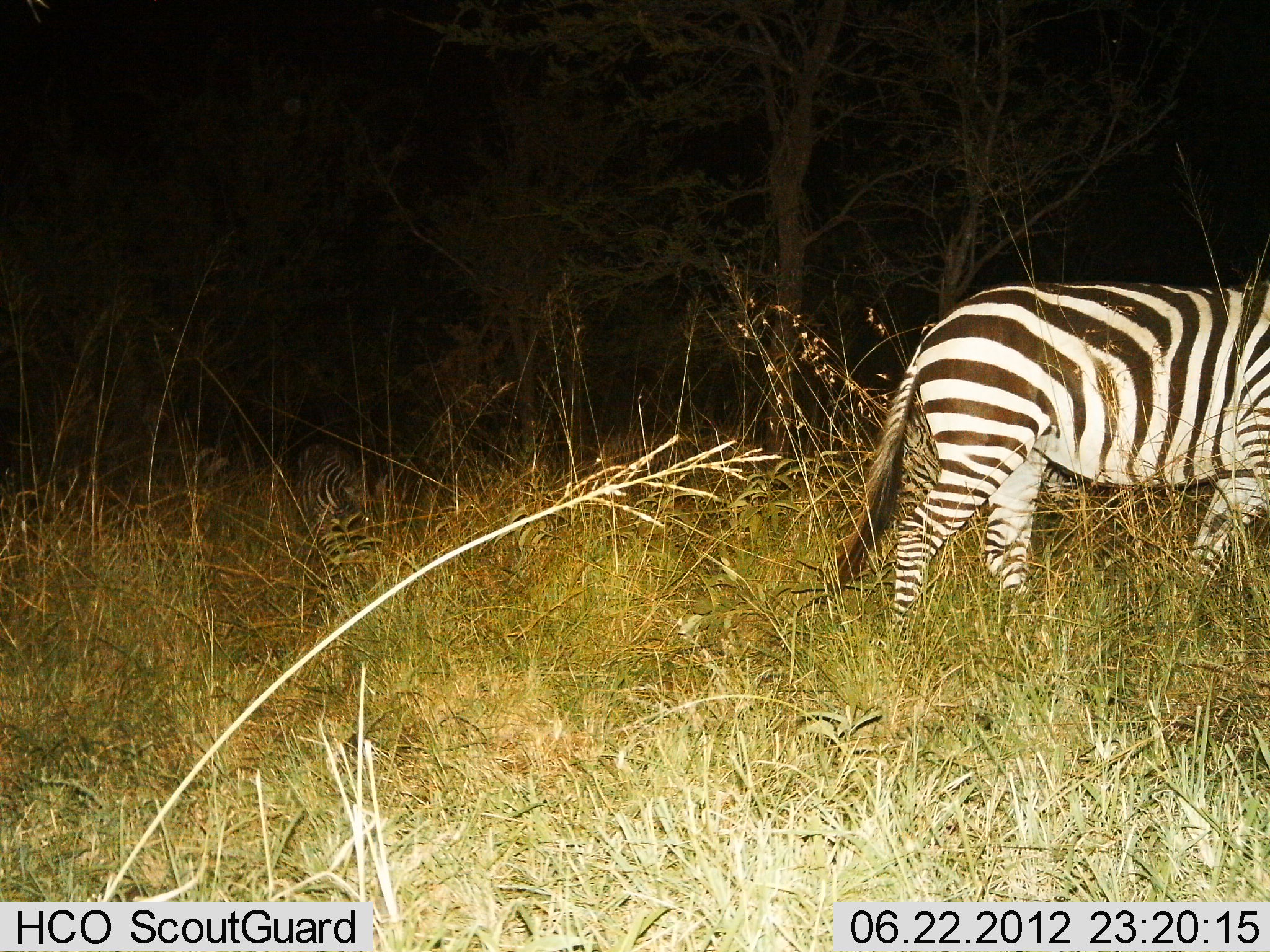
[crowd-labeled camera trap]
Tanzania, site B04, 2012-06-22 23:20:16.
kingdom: Animalia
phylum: Chordata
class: Mammalia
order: Perissodactyla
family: Equidae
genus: Equus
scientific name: Equus quagga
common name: plains zebra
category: zebra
Zebra (plains zebra) (Equus quagga), count 1. Behavior (volunteer vote fractions): standing 70%, resting 0%, moving 50%, interacting 0%. Young present (vote fraction): 0%. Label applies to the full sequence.